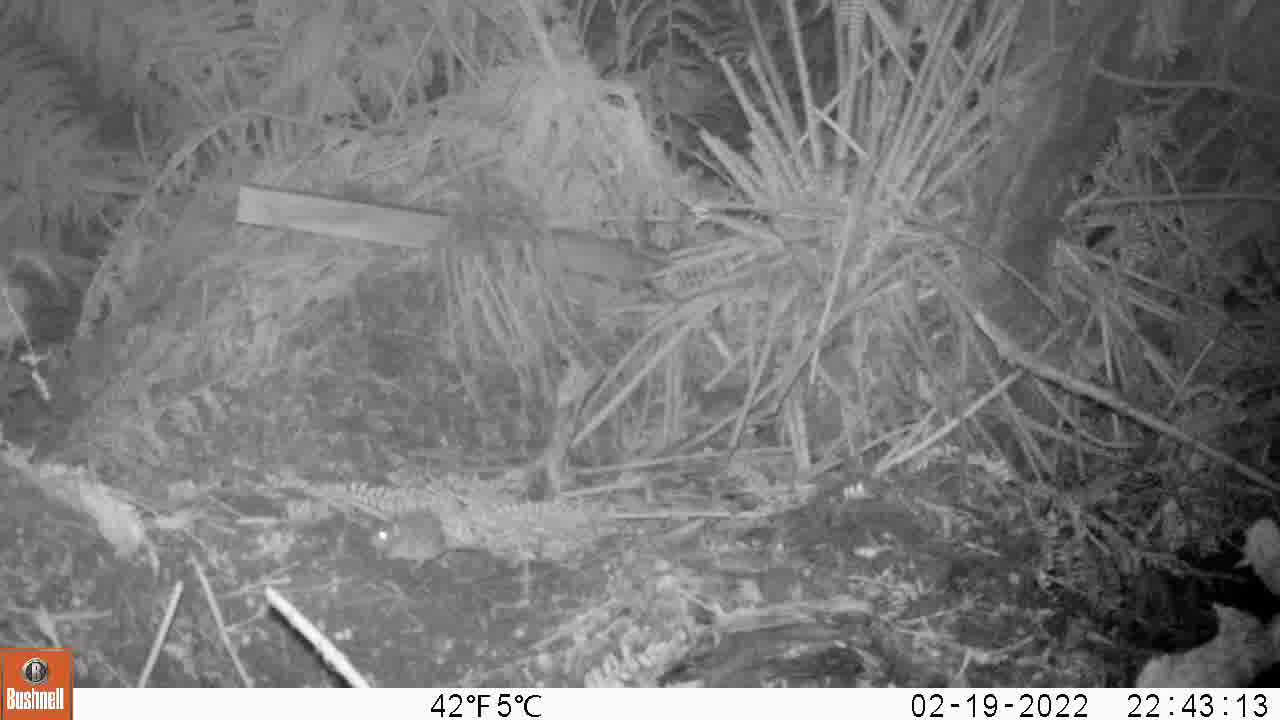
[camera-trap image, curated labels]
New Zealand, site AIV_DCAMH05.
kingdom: Animalia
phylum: Chordata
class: Mammalia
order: Rodentia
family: Muridae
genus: Mus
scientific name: Mus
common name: mouse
Mouse (Mus).